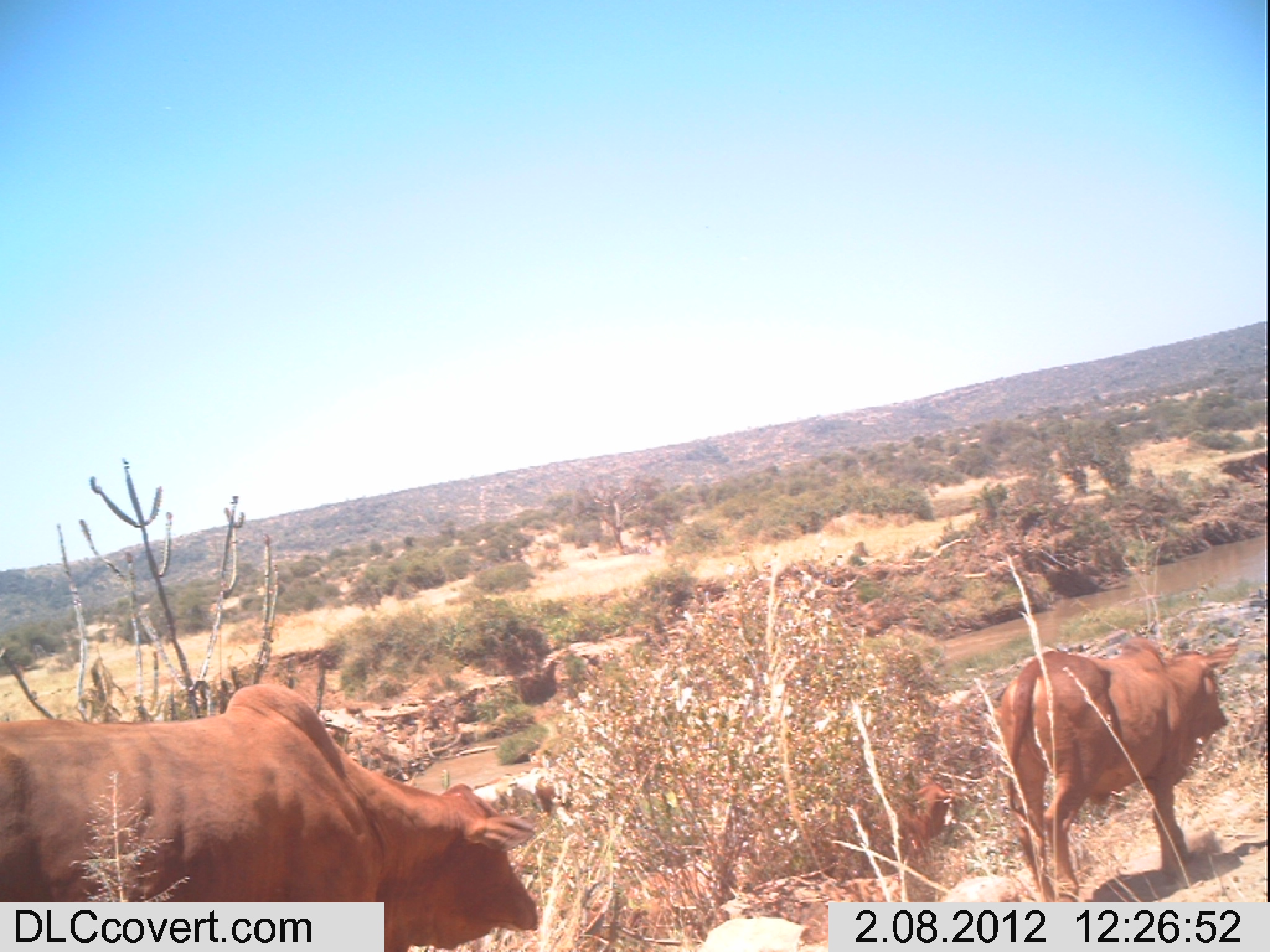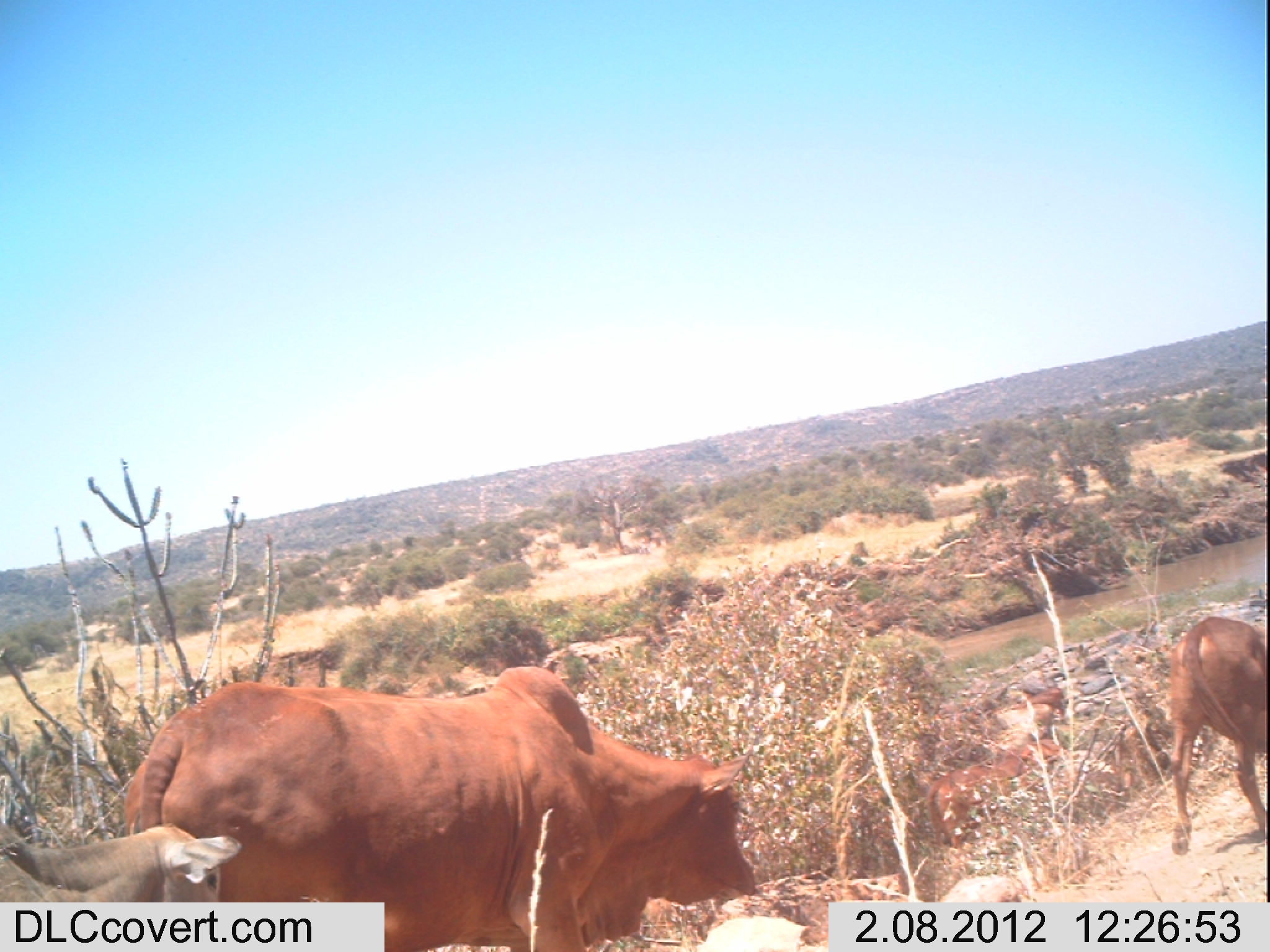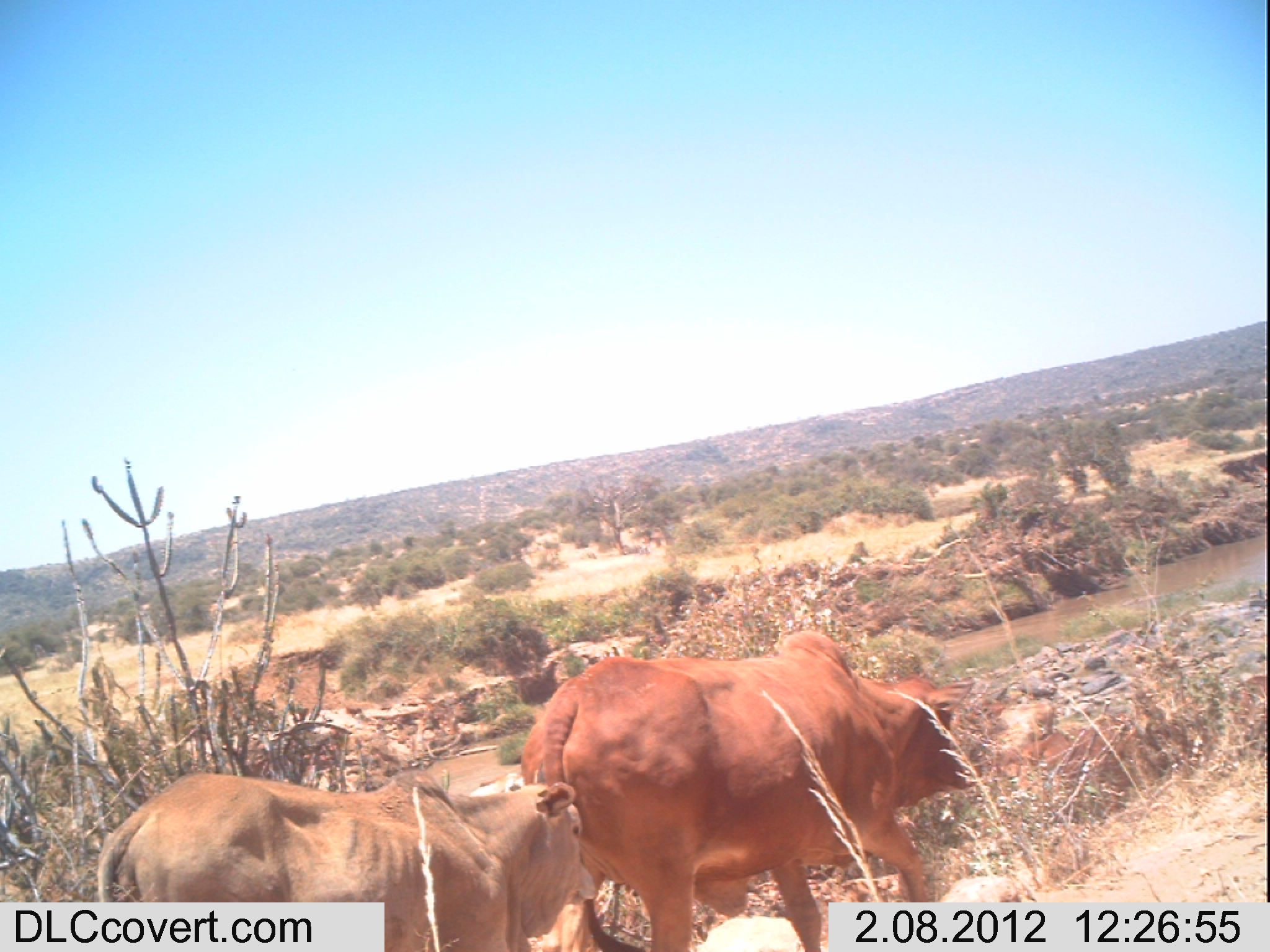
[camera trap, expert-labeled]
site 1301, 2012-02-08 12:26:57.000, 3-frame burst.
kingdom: Animalia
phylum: Chordata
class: Mammalia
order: Artiodactyla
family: Bovidae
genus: Bos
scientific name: Bos taurus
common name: domestic cattle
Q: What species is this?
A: Bos taurus (domestic cattle).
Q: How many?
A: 3.